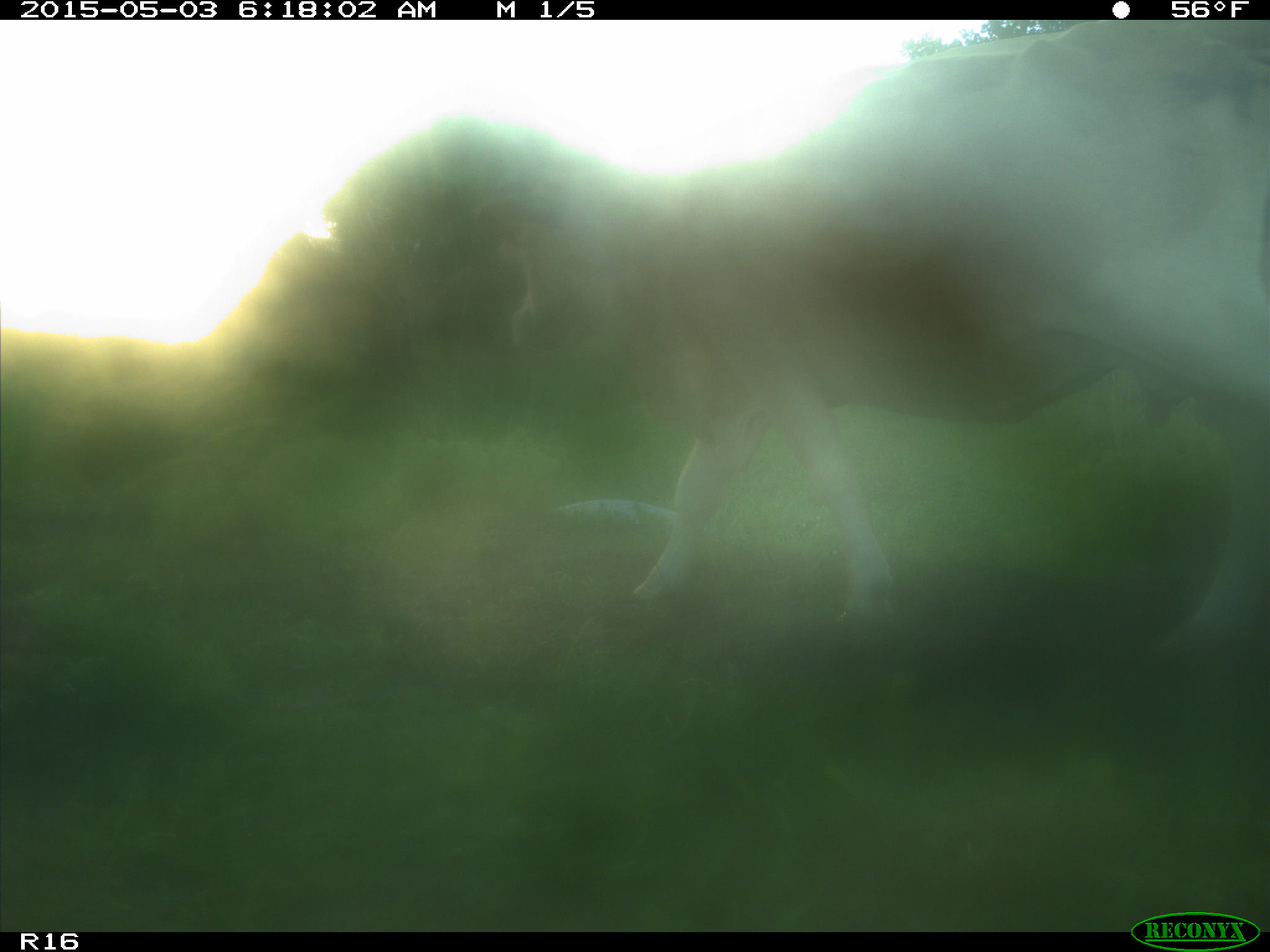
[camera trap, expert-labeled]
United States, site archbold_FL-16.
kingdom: Animalia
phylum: Chordata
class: Mammalia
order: Artiodactyla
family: Bovidae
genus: Bos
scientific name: Bos taurus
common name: domestic cow